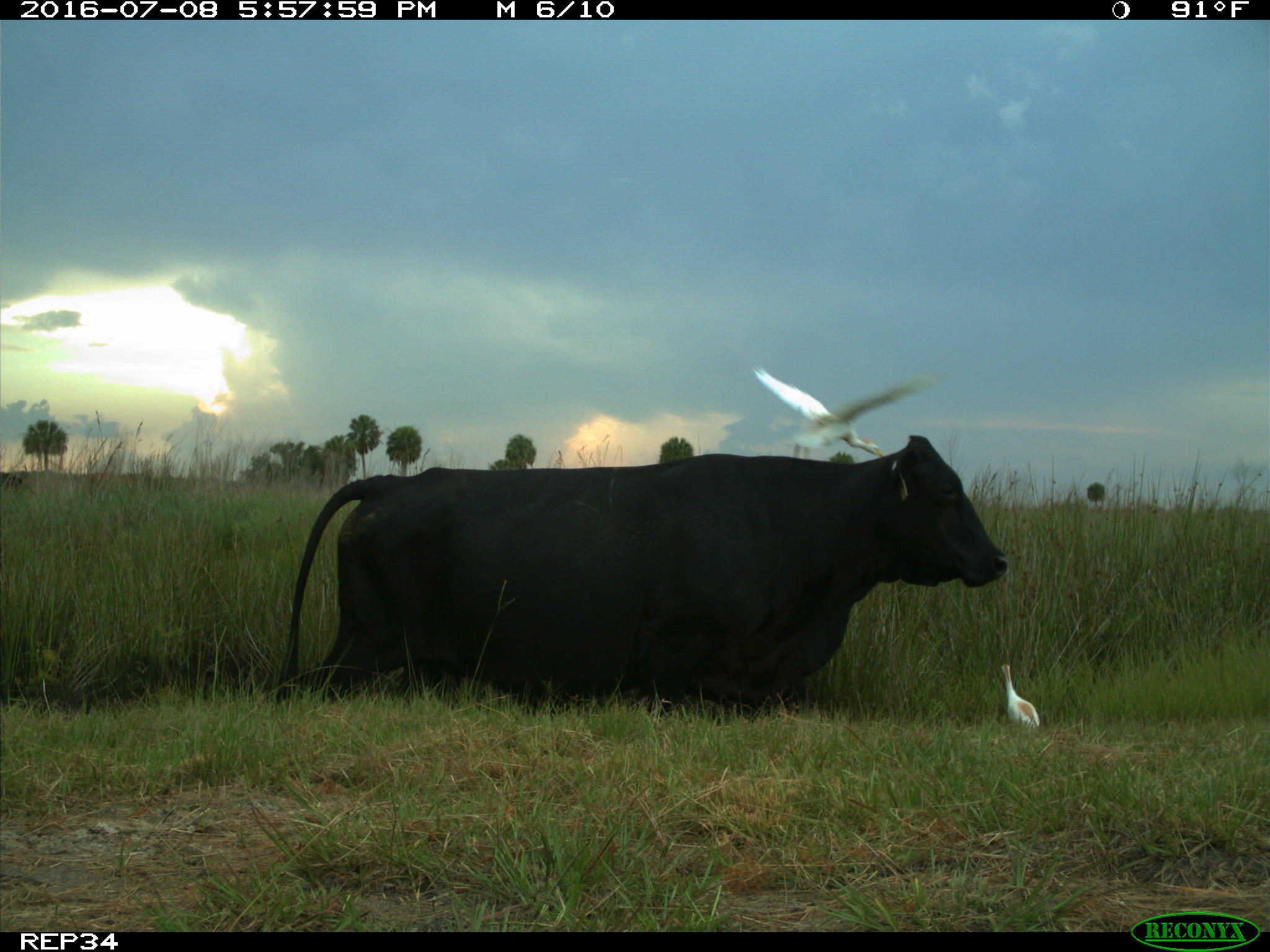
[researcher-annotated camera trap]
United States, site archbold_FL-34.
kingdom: Animalia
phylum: Chordata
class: Mammalia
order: Artiodactyla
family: Bovidae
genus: Bos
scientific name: Bos taurus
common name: domestic cow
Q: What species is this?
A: Bos taurus (domestic cow).